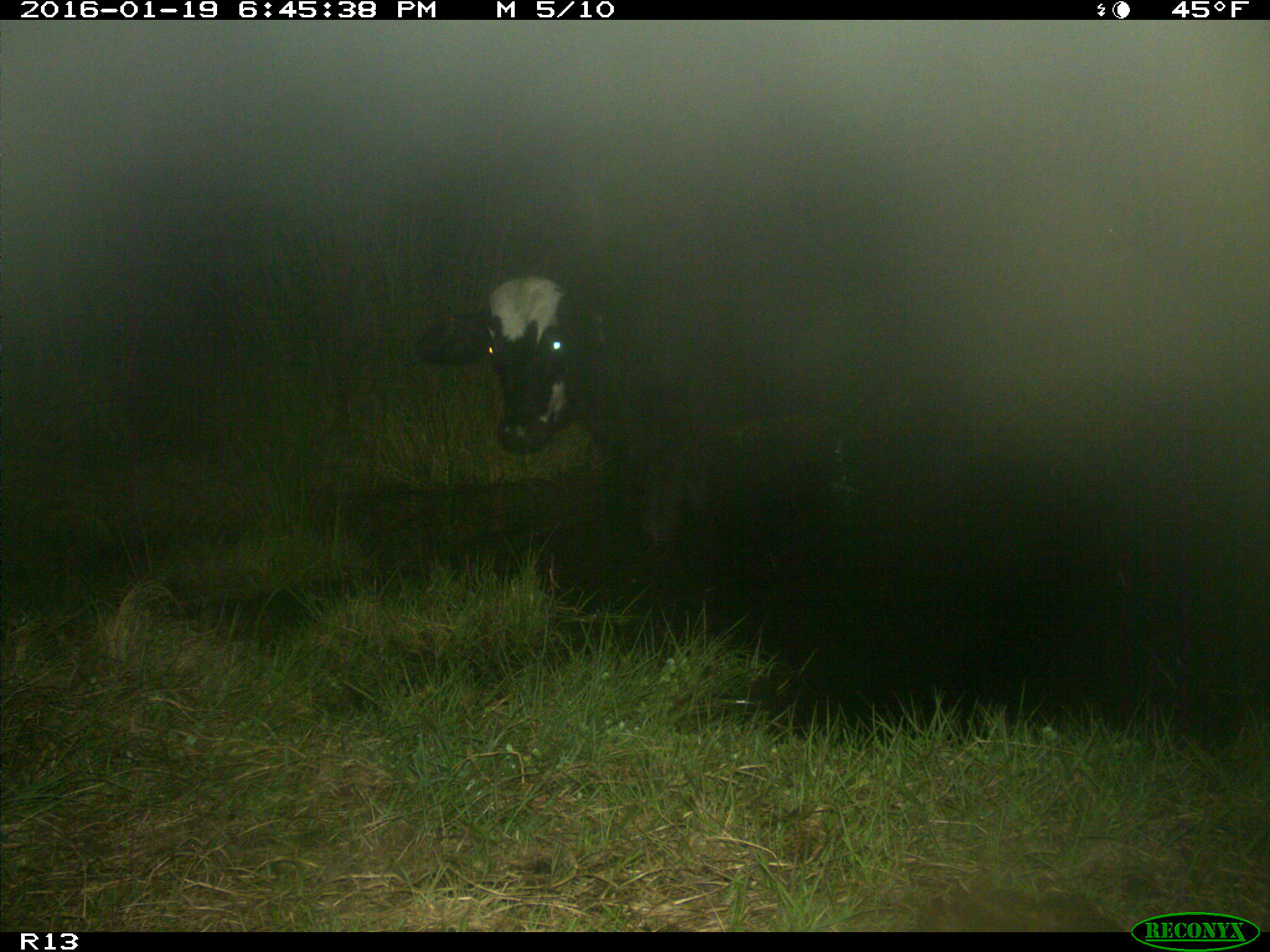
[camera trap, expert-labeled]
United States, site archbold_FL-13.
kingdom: Animalia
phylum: Chordata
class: Mammalia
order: Artiodactyla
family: Bovidae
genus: Bos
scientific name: Bos taurus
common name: domestic cow